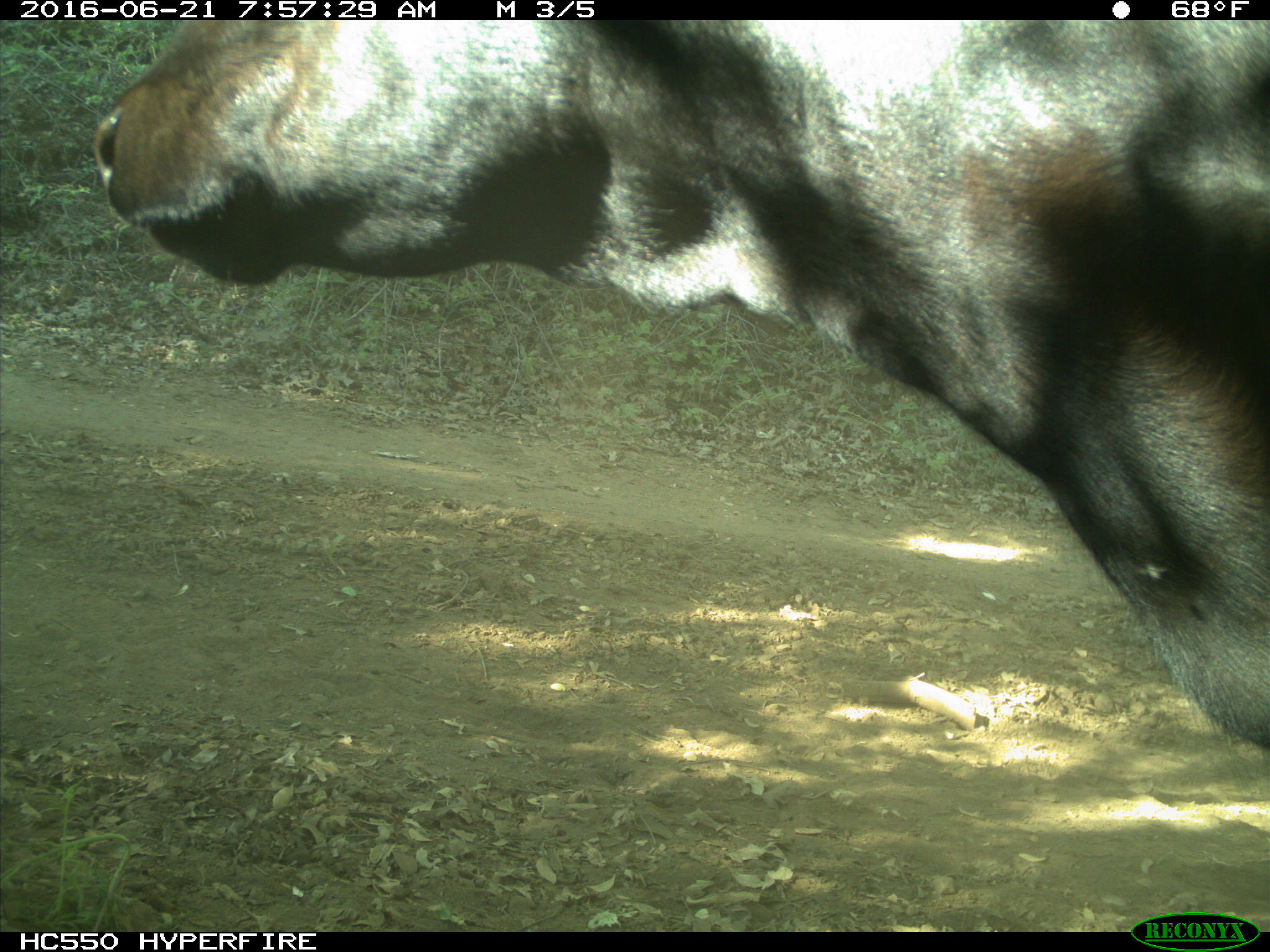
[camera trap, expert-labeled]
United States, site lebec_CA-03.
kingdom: Animalia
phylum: Chordata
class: Mammalia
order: Artiodactyla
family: Bovidae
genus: Bos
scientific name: Bos taurus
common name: domestic cow